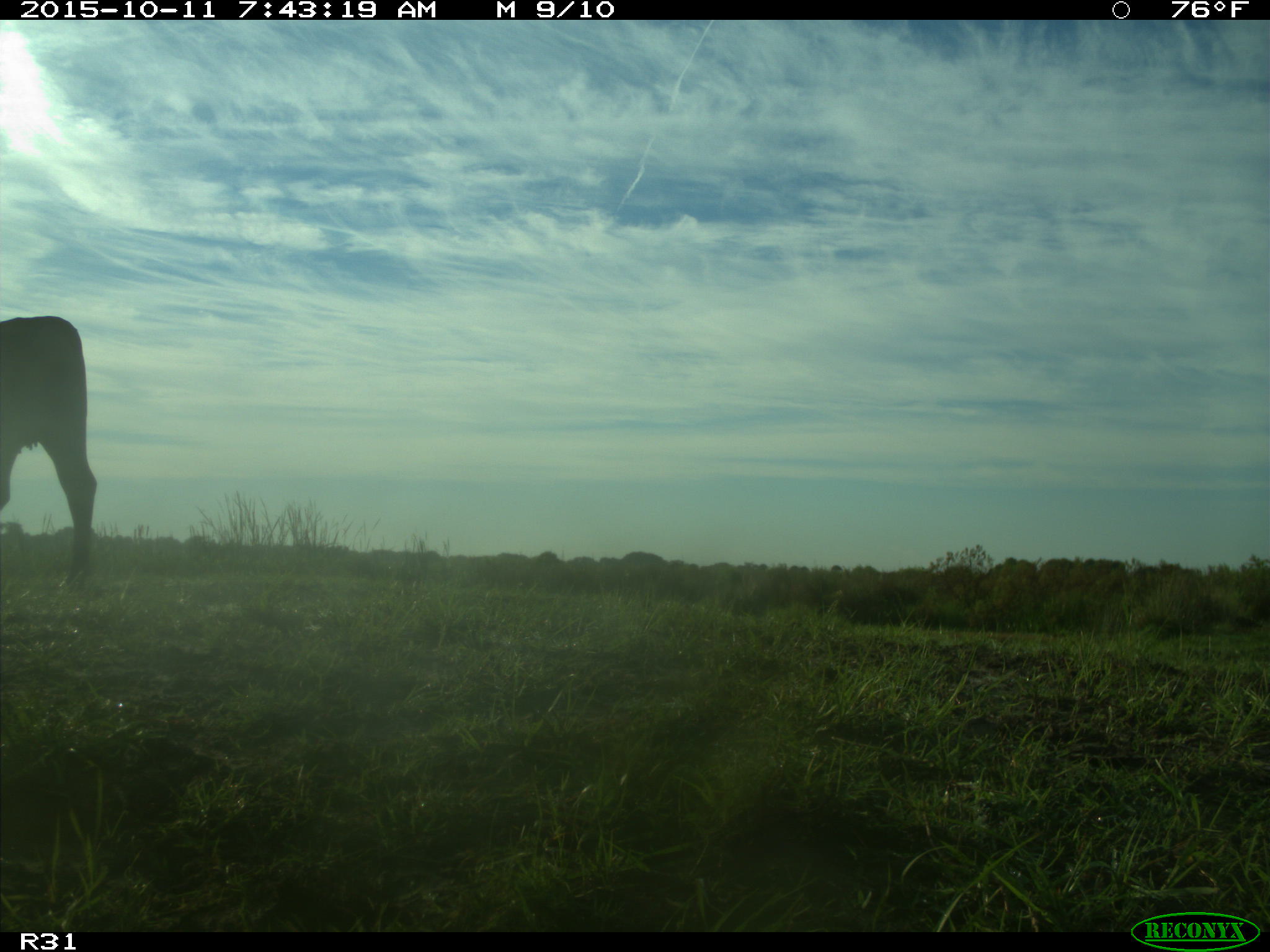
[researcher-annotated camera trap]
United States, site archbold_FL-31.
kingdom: Animalia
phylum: Chordata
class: Mammalia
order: Artiodactyla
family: Bovidae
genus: Bos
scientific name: Bos taurus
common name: domestic cow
Bos taurus (domestic cow).